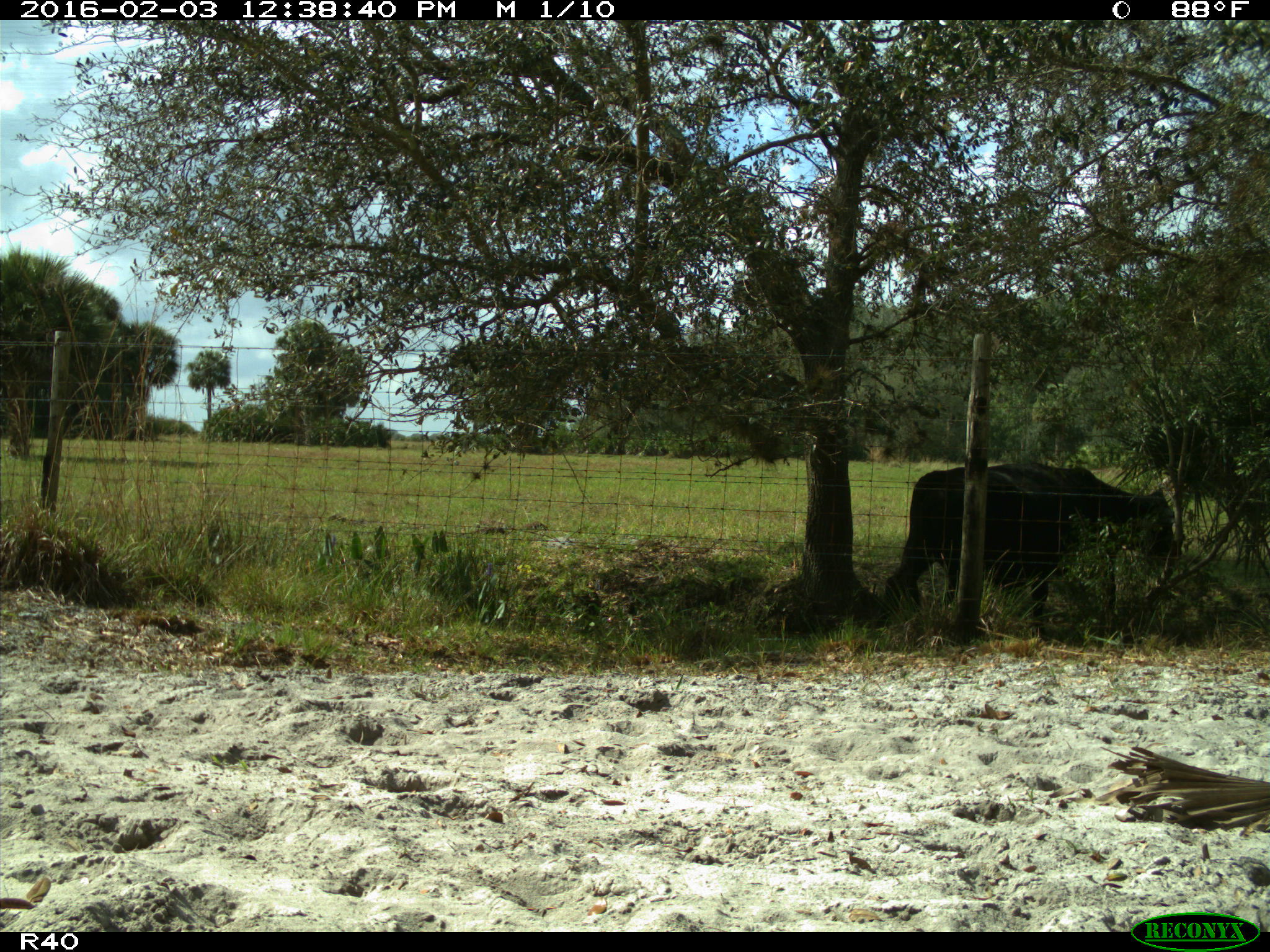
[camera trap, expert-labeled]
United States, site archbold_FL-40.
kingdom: Animalia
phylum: Chordata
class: Mammalia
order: Artiodactyla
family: Bovidae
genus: Bos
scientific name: Bos taurus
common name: domestic cow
Bos taurus (domestic cow).